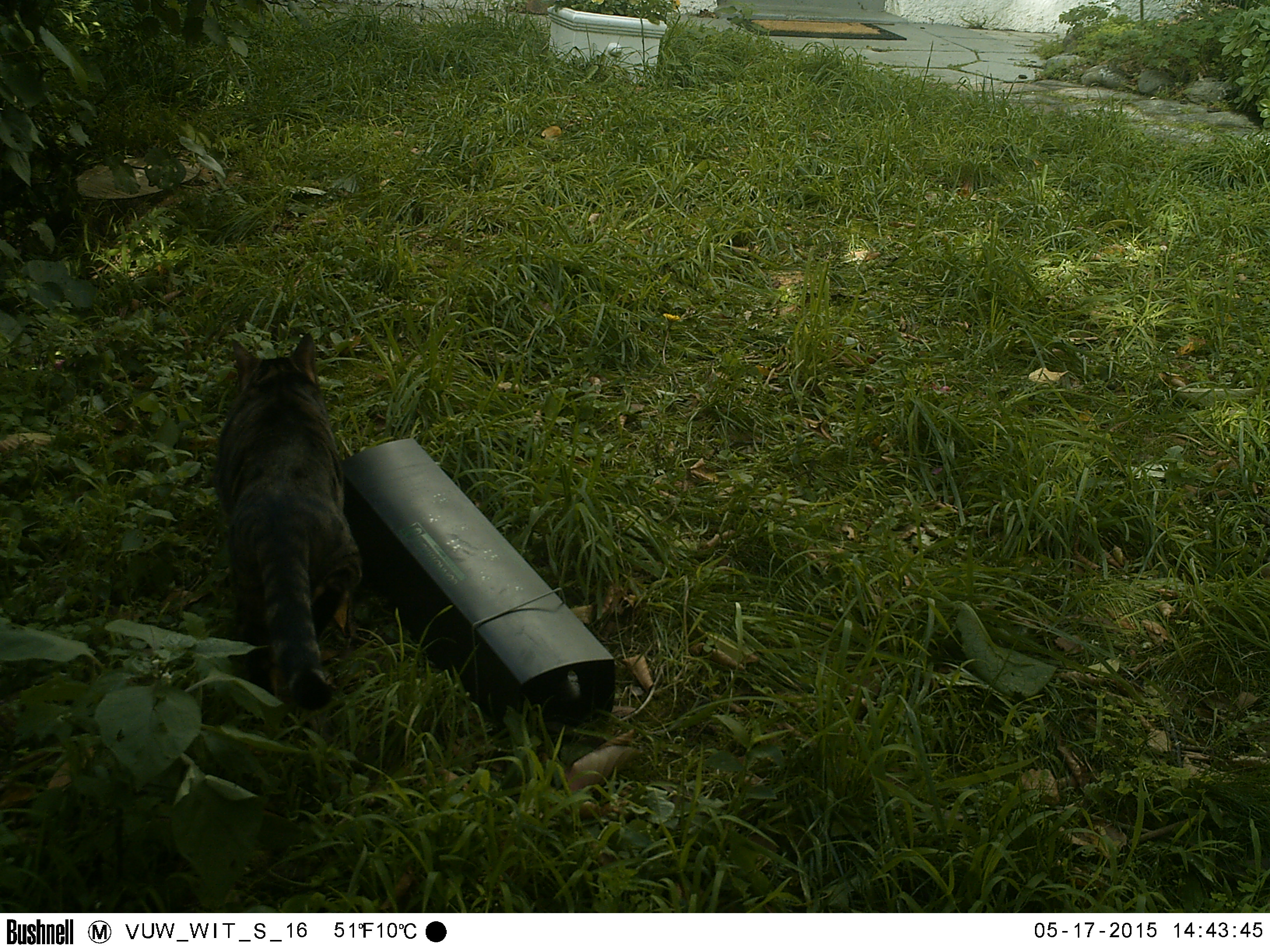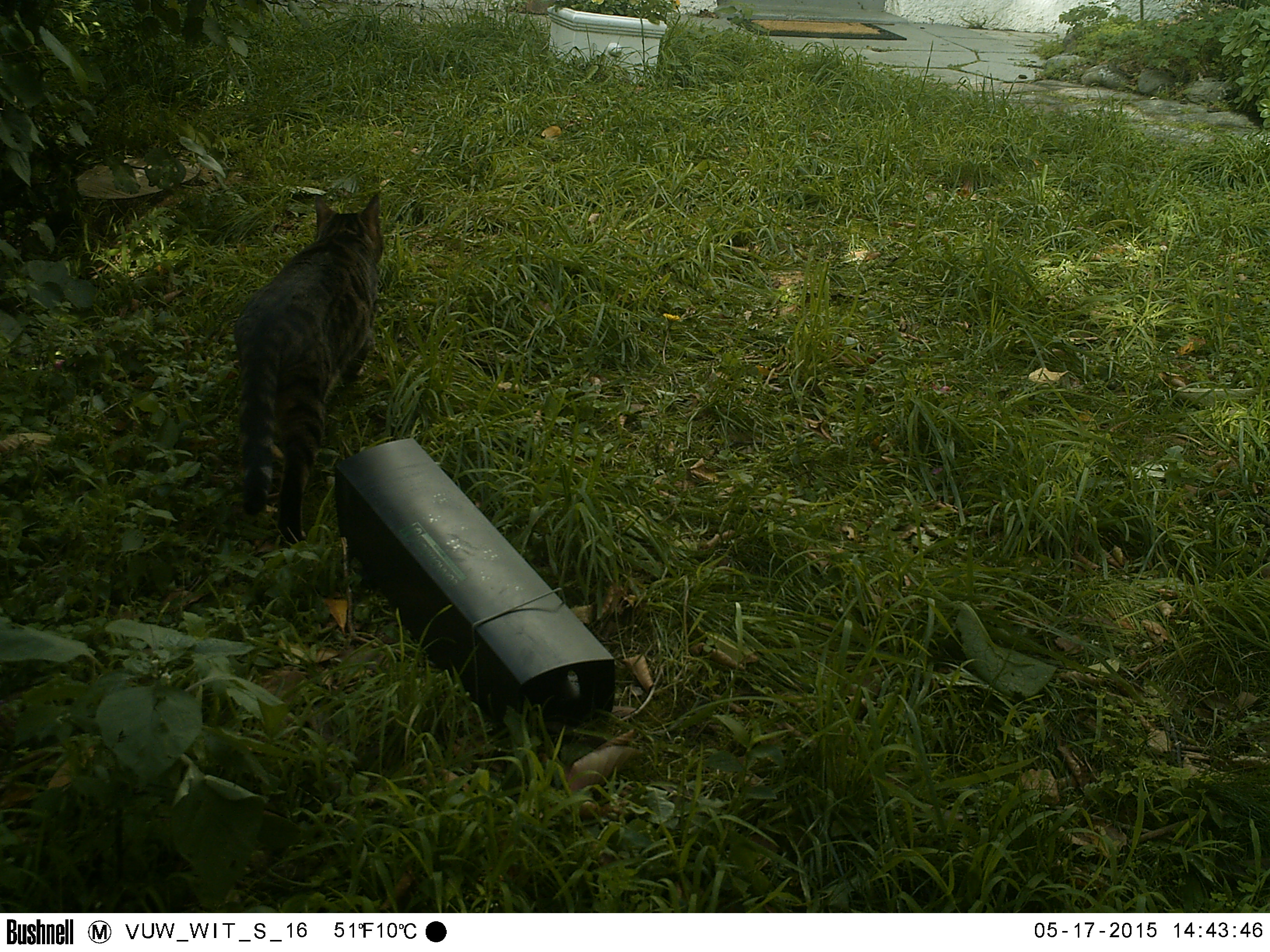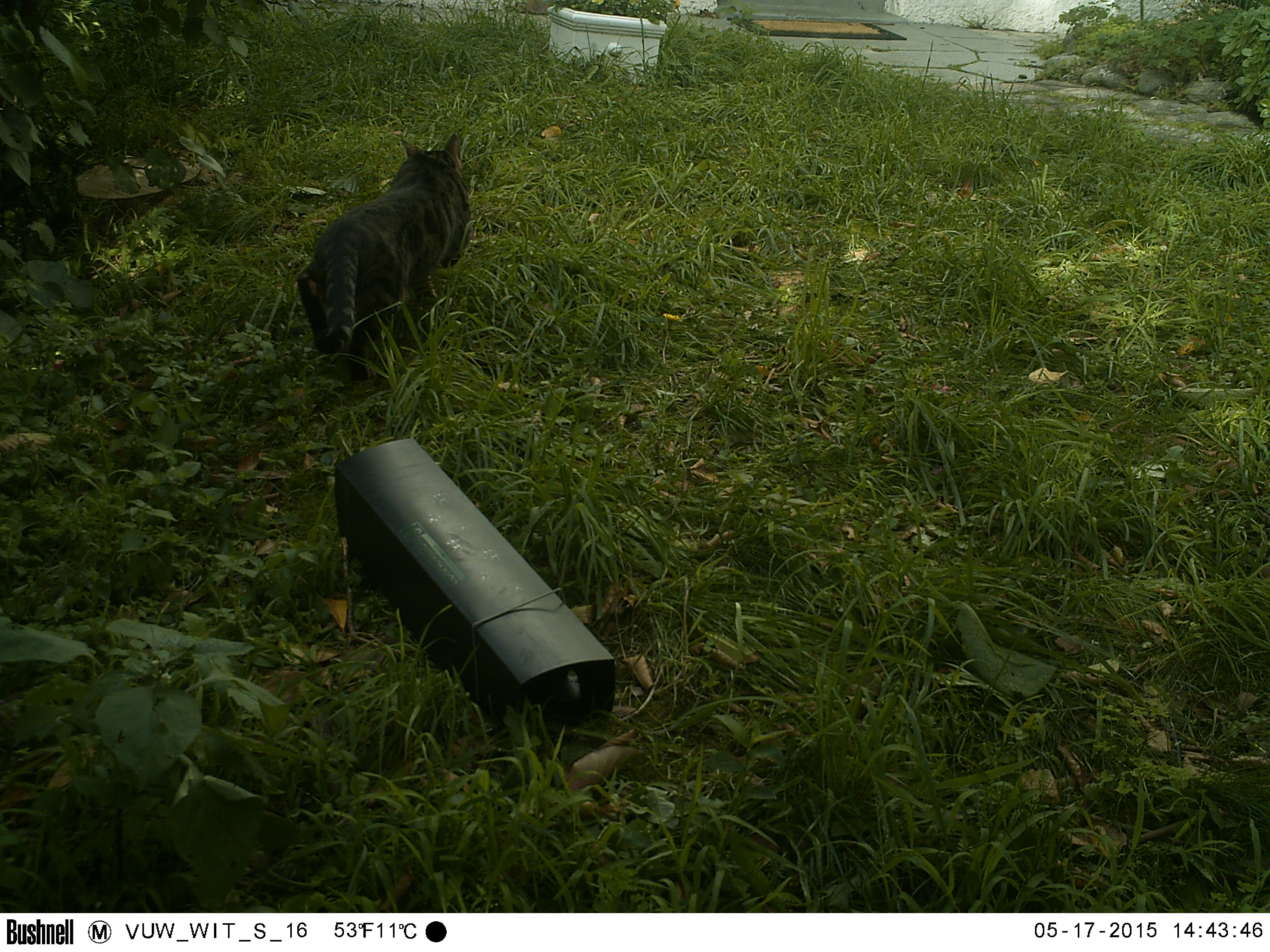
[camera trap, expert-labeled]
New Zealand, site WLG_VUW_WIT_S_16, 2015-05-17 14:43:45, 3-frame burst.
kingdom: Animalia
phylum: Chordata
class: Mammalia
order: Carnivora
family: Felidae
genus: Felis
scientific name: Felis catus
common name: domestic cat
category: cat